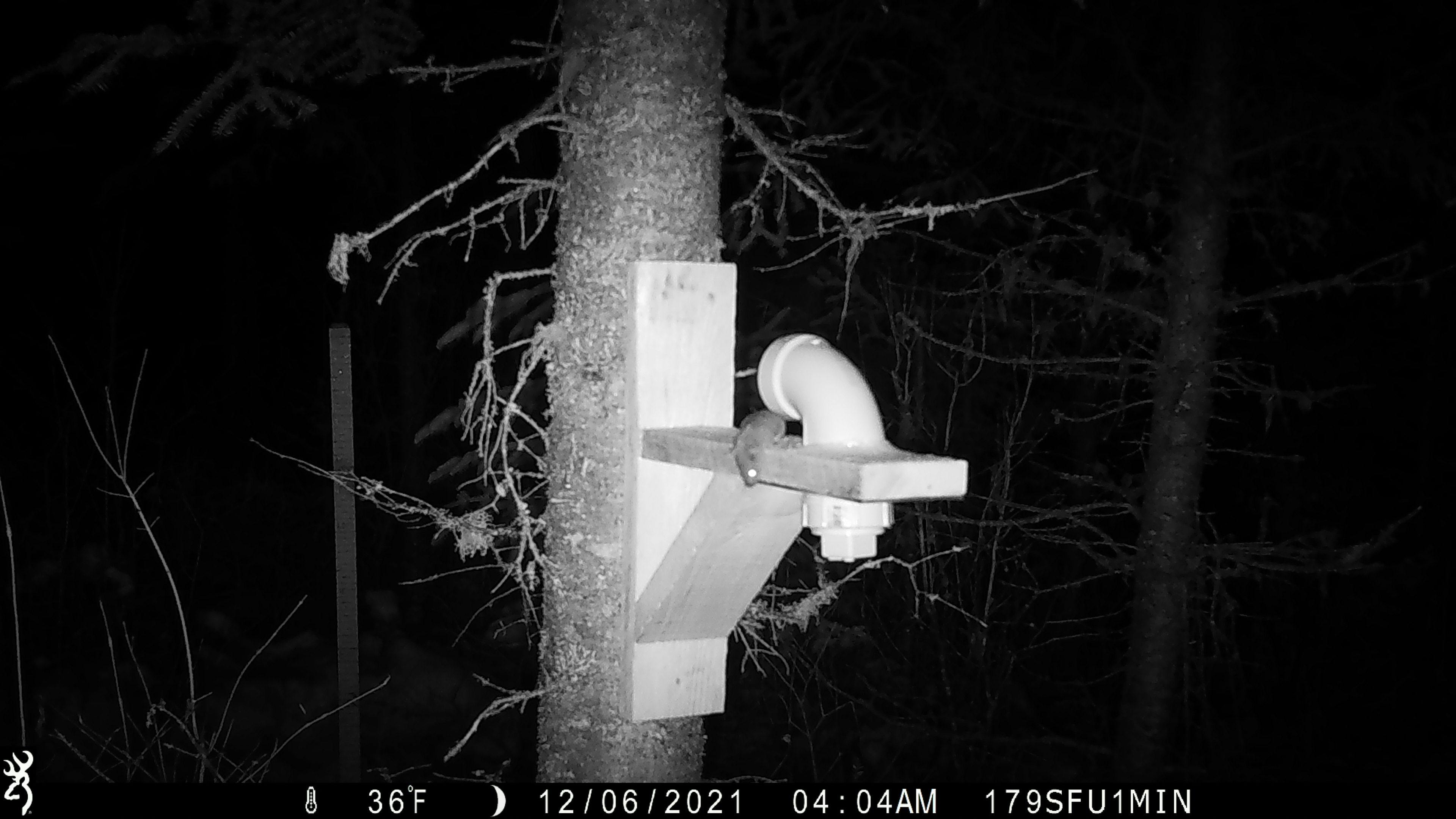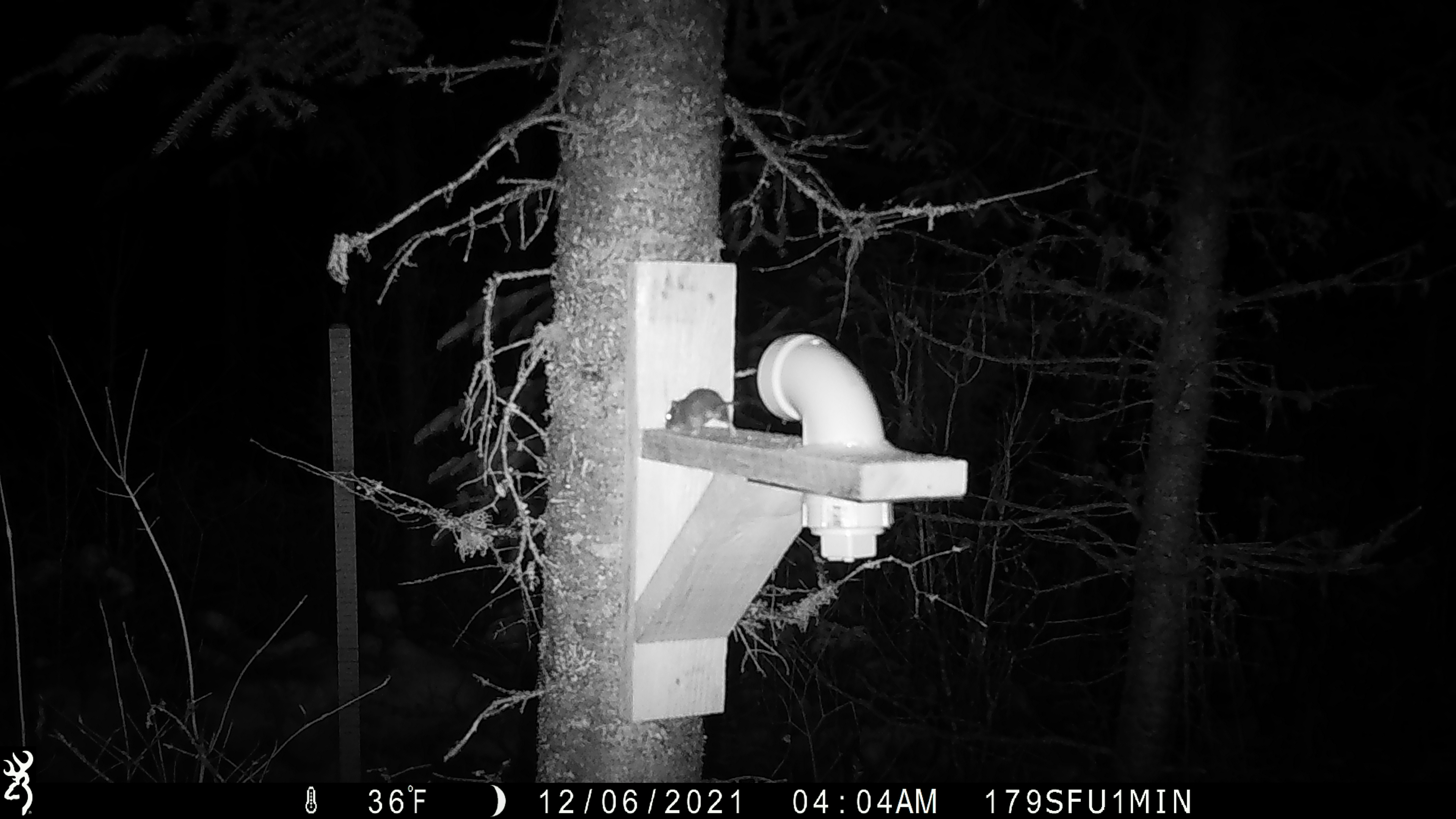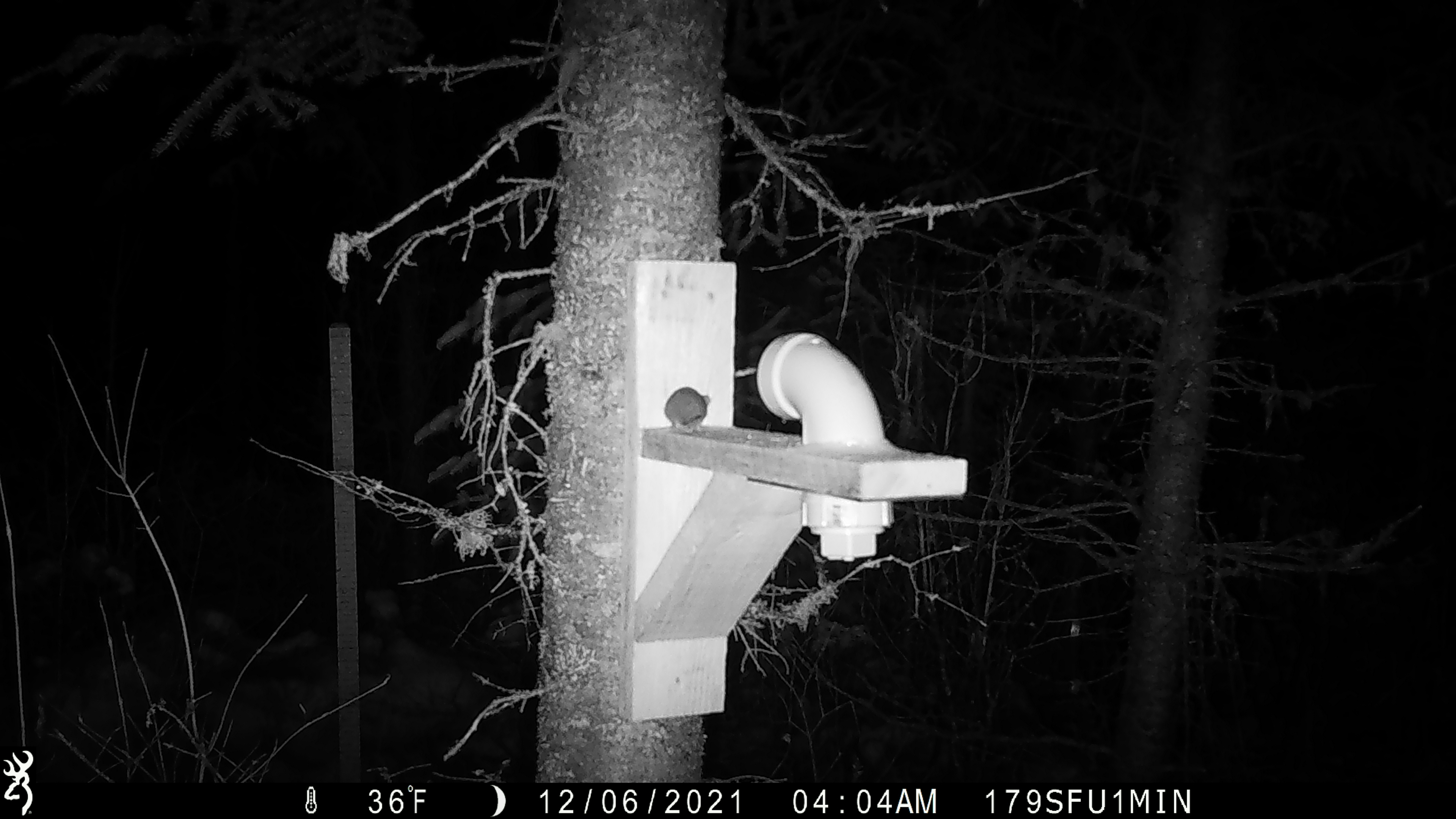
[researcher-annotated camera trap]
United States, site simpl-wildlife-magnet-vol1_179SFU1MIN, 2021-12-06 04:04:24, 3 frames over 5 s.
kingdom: Animalia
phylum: Chordata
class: Mammalia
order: Rodentia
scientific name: Rodentia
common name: mouse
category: mouse sp.